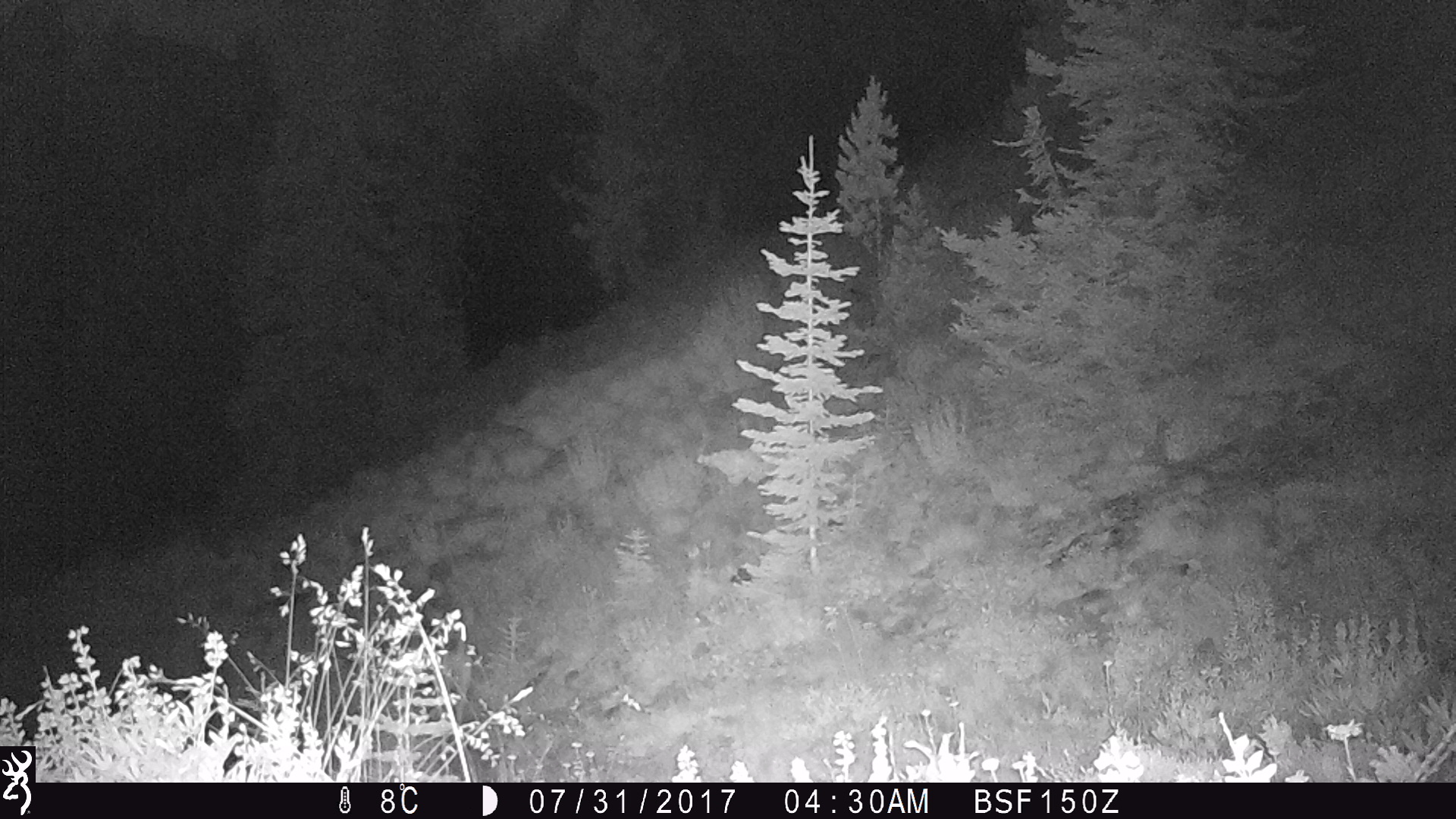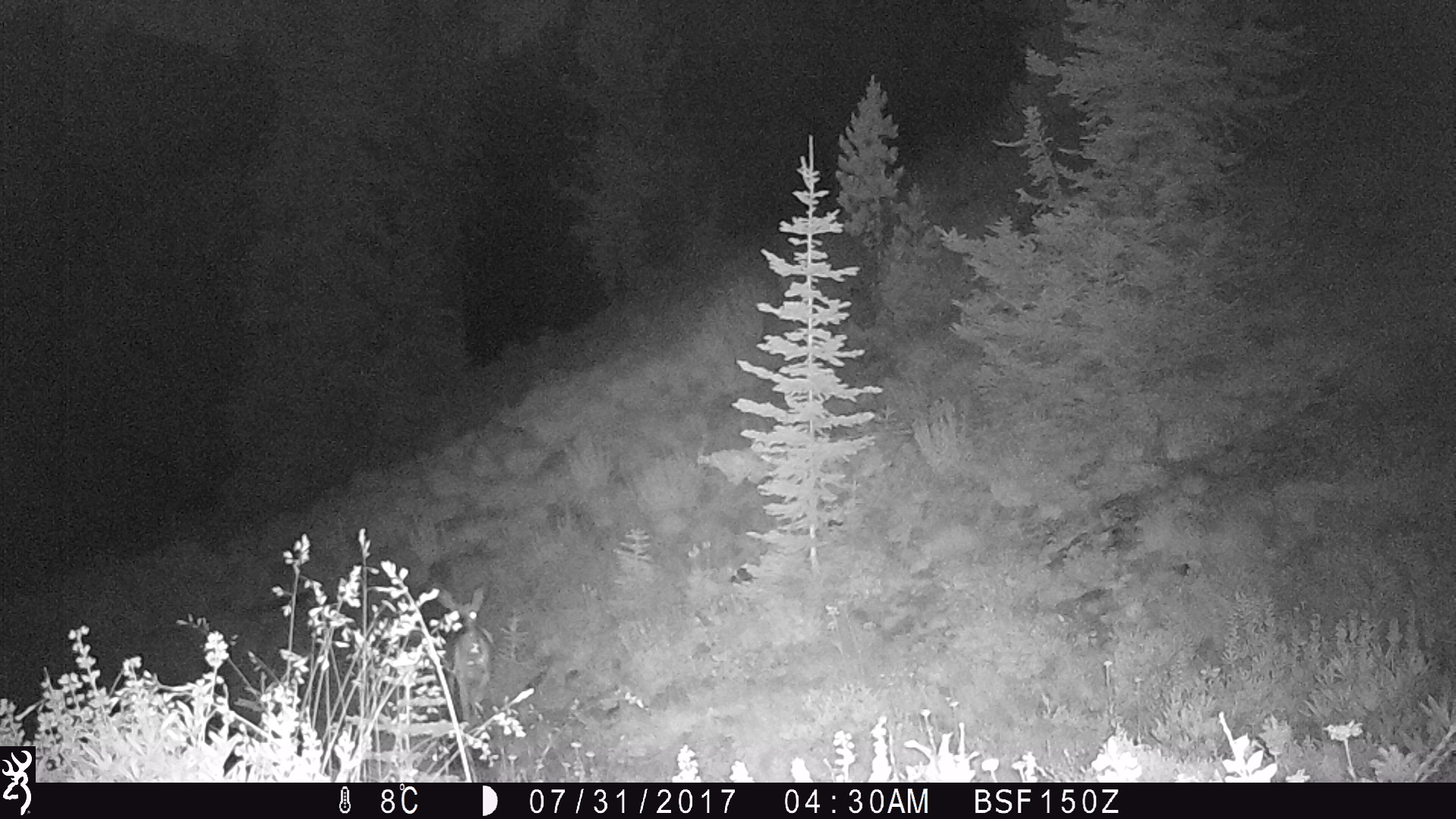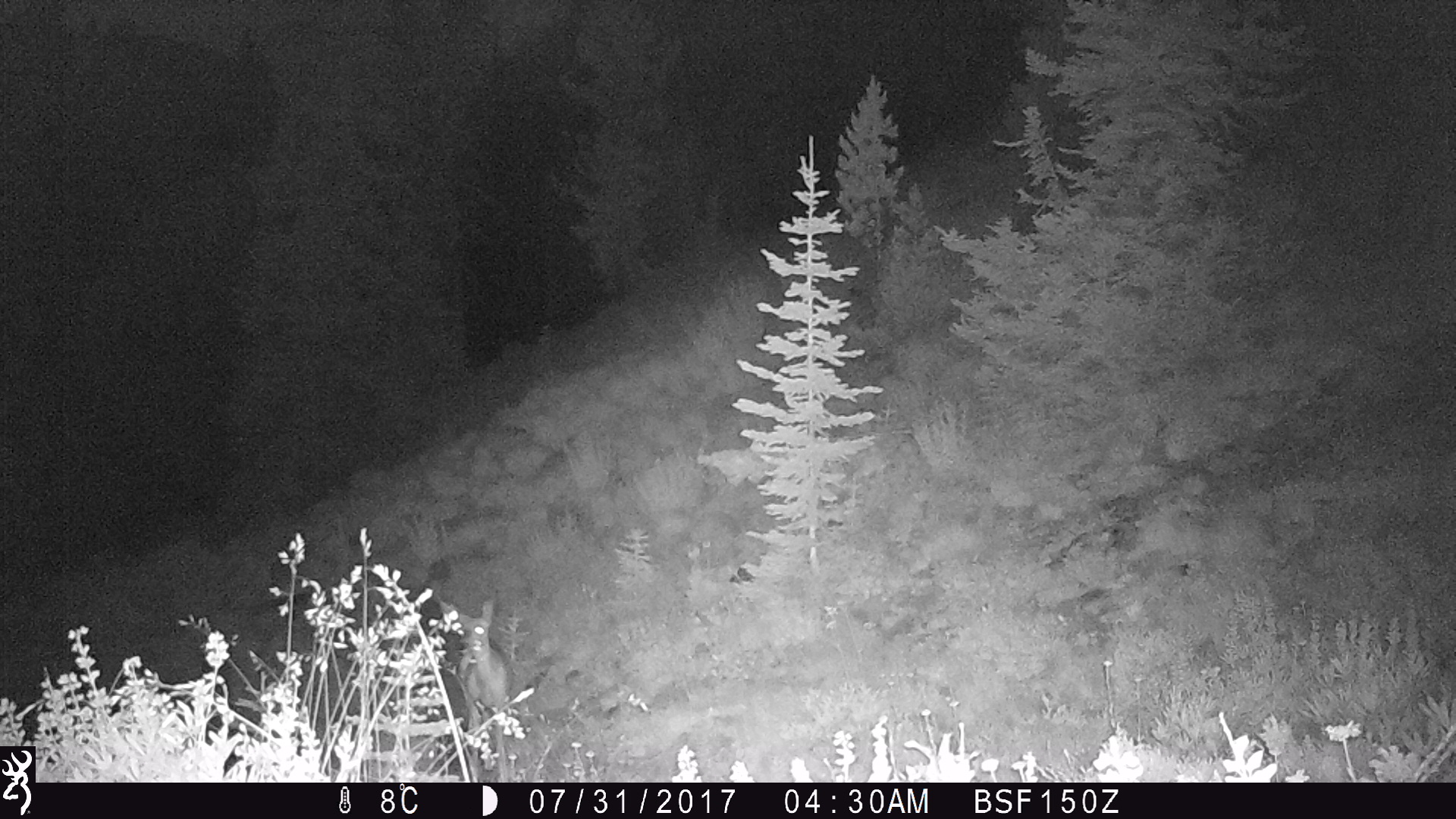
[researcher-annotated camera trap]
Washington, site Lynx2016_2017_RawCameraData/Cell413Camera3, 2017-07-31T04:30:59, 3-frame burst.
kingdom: Animalia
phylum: Chordata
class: Mammalia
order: Artiodactyla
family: Cervidae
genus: Odocoileus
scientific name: Odocoileus hemionus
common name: mule deer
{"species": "Odocoileus hemionus (mule deer)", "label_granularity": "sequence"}